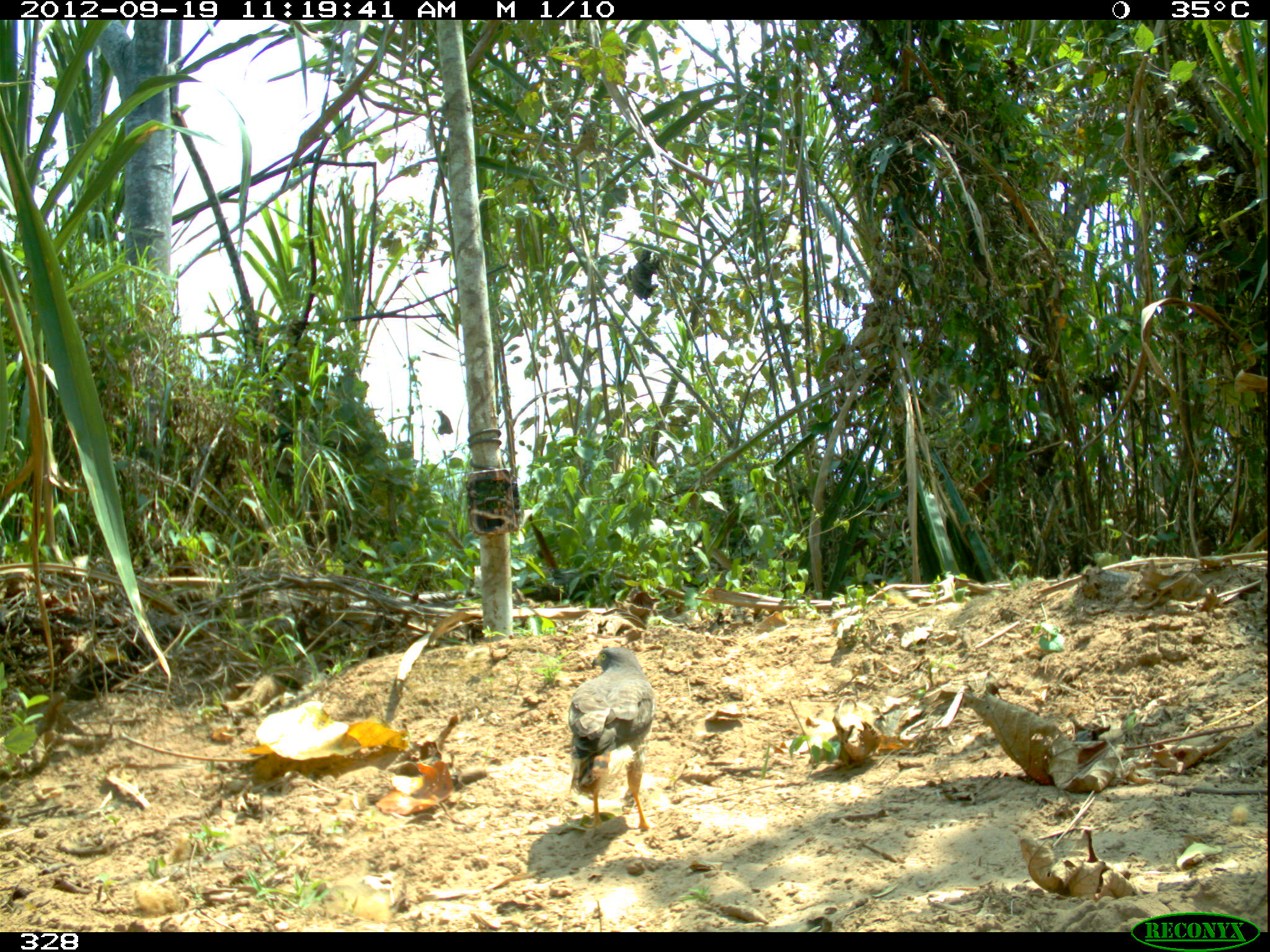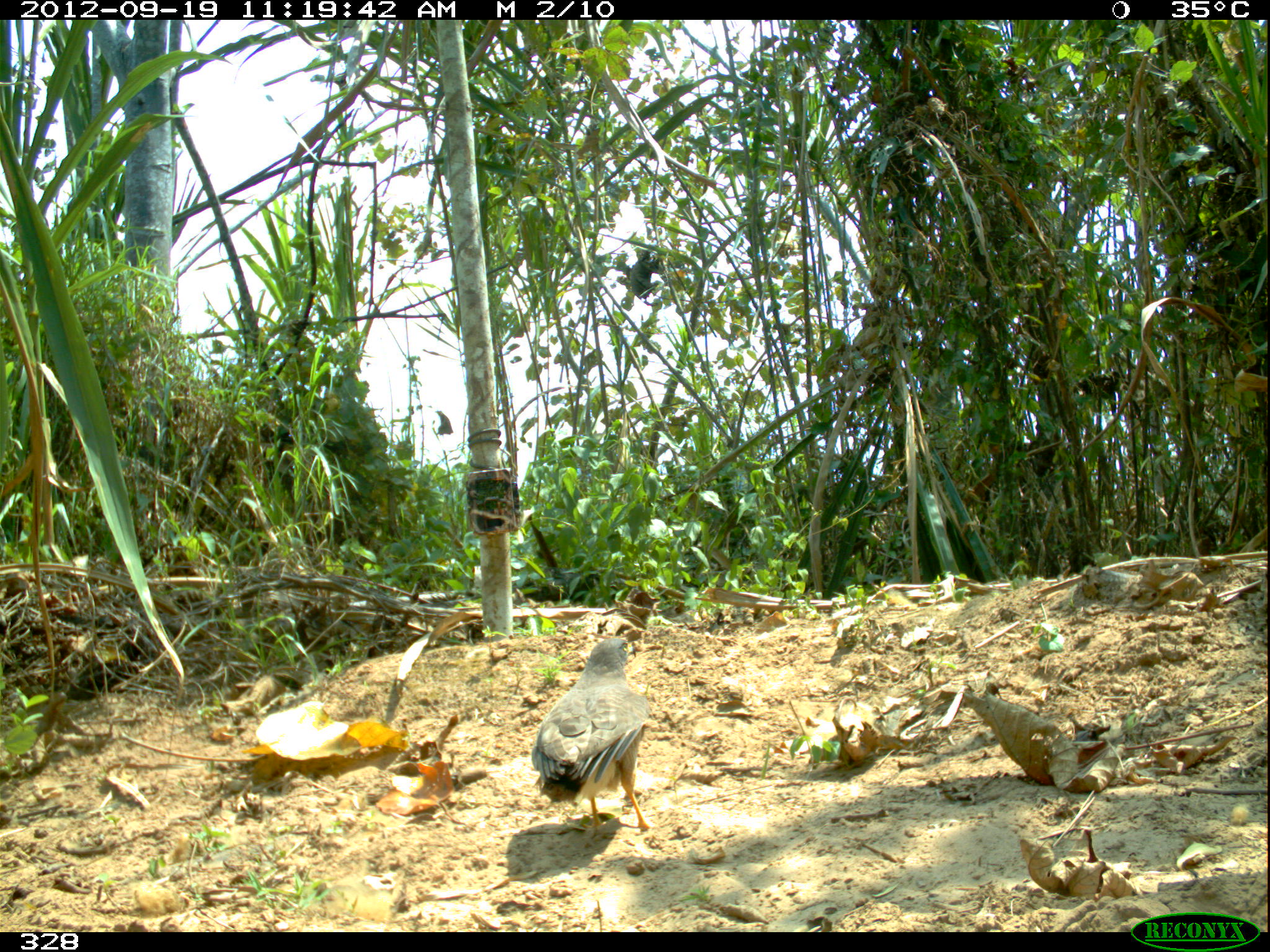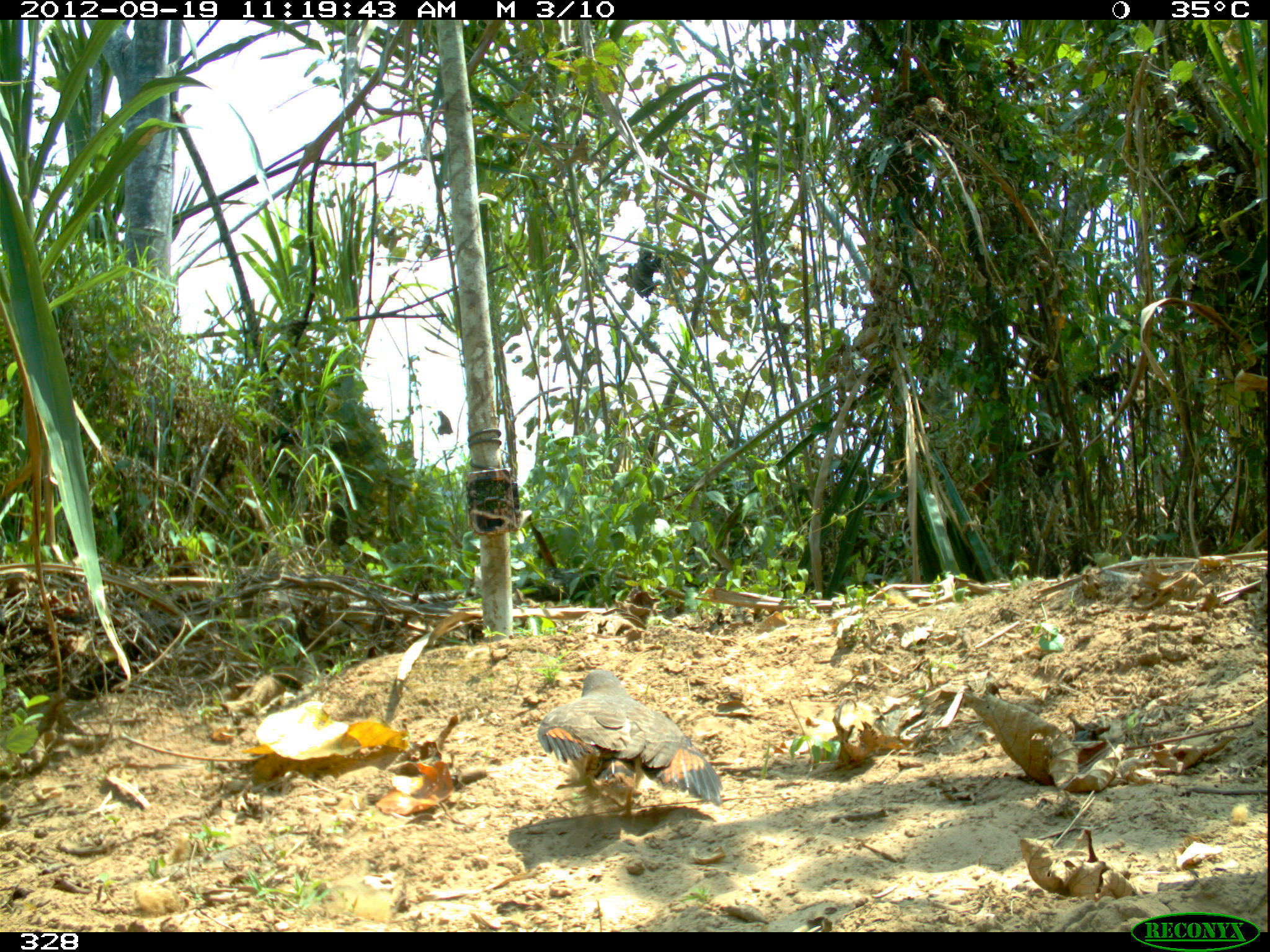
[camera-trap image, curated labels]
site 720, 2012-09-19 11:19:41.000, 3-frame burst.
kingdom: Animalia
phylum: Chordata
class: Aves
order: Caprimulgiformes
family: Caprimulgidae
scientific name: Caprimulgidae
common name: nightjars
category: unknown caprimulgidae